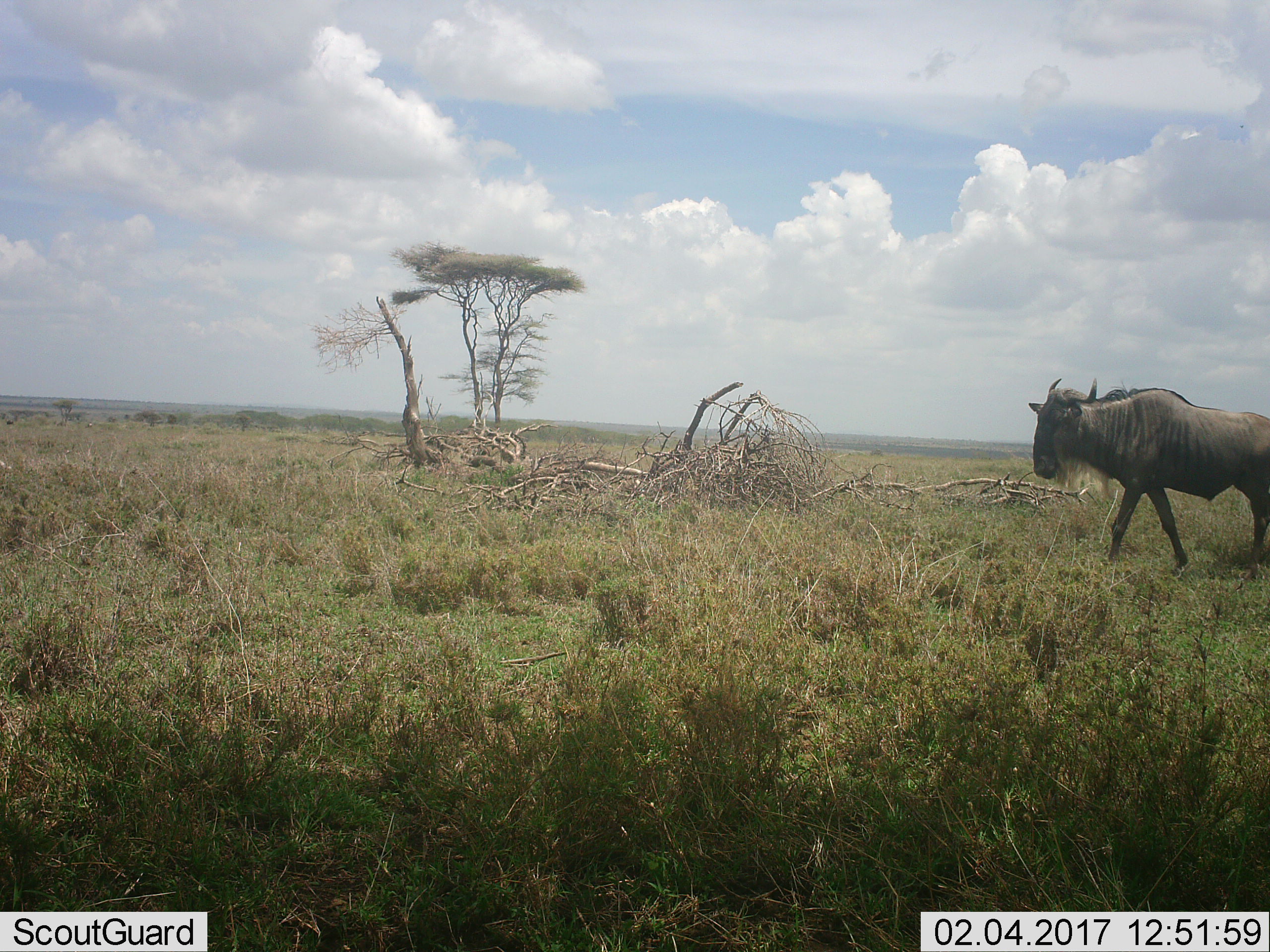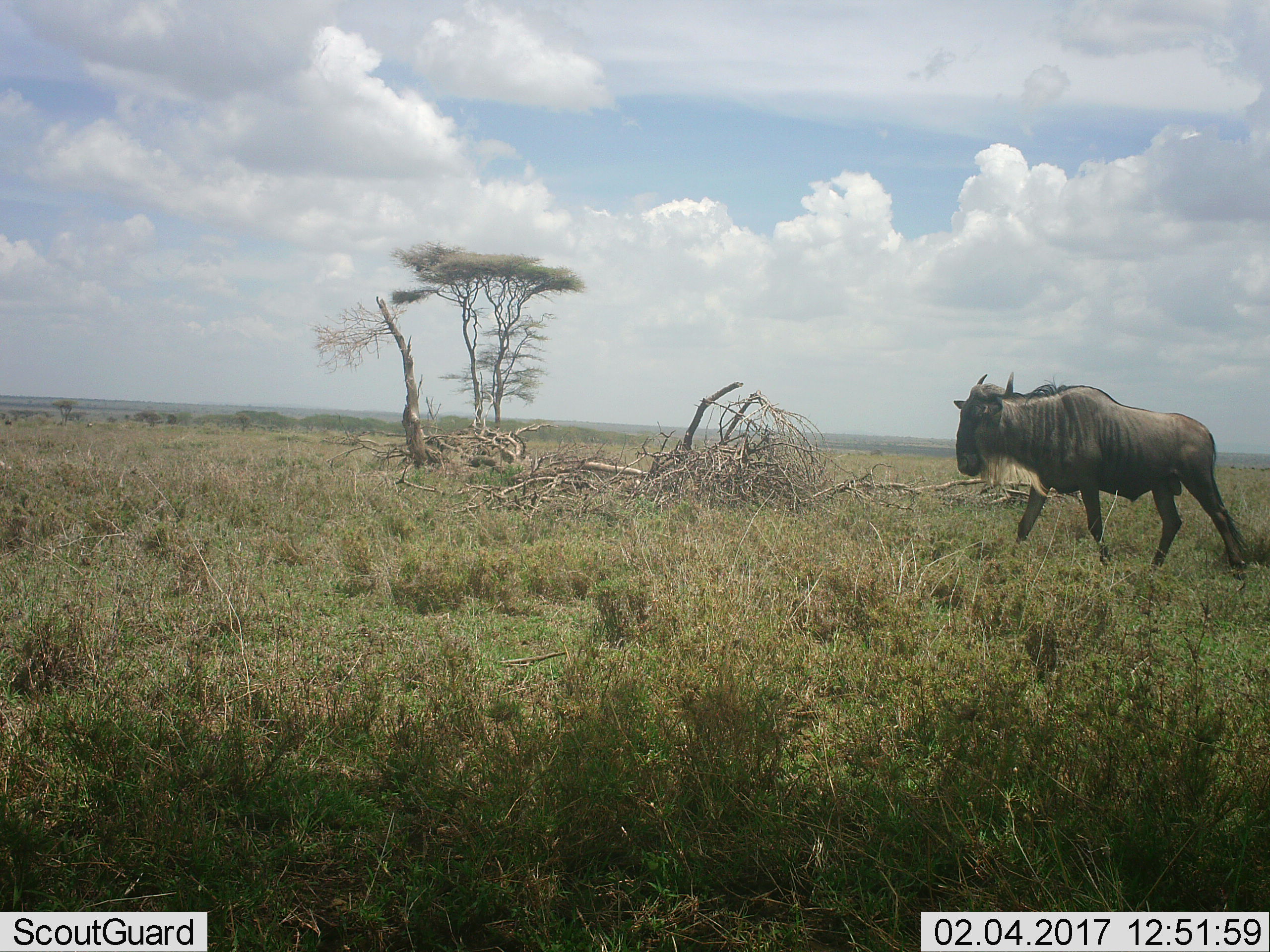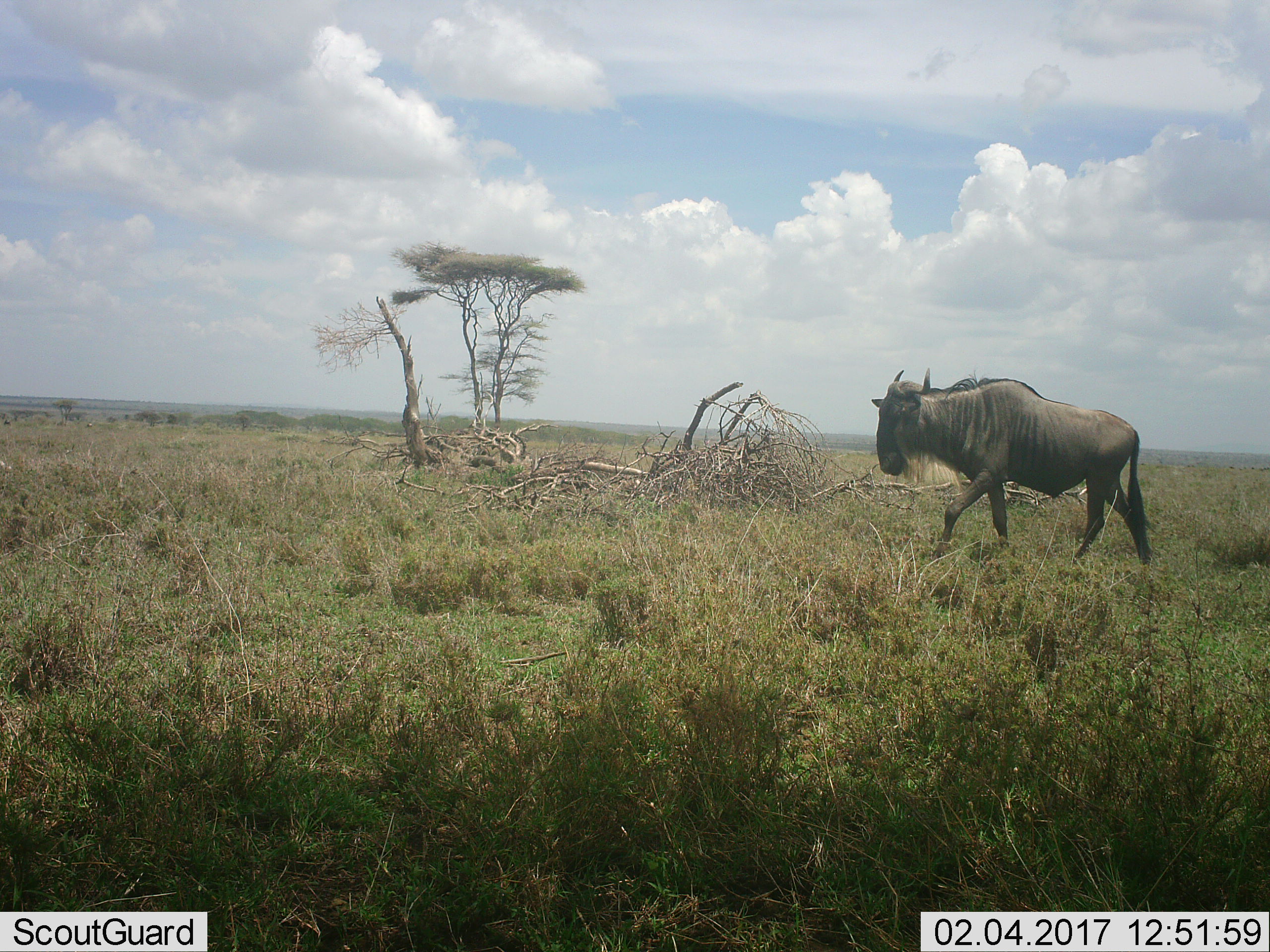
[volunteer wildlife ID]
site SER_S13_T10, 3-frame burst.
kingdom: Animalia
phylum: Chordata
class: Mammalia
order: Artiodactyla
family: Bovidae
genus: Connochaetes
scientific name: Connochaetes taurinus taurinus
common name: blue wildebeest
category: wildebeestblue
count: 1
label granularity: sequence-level